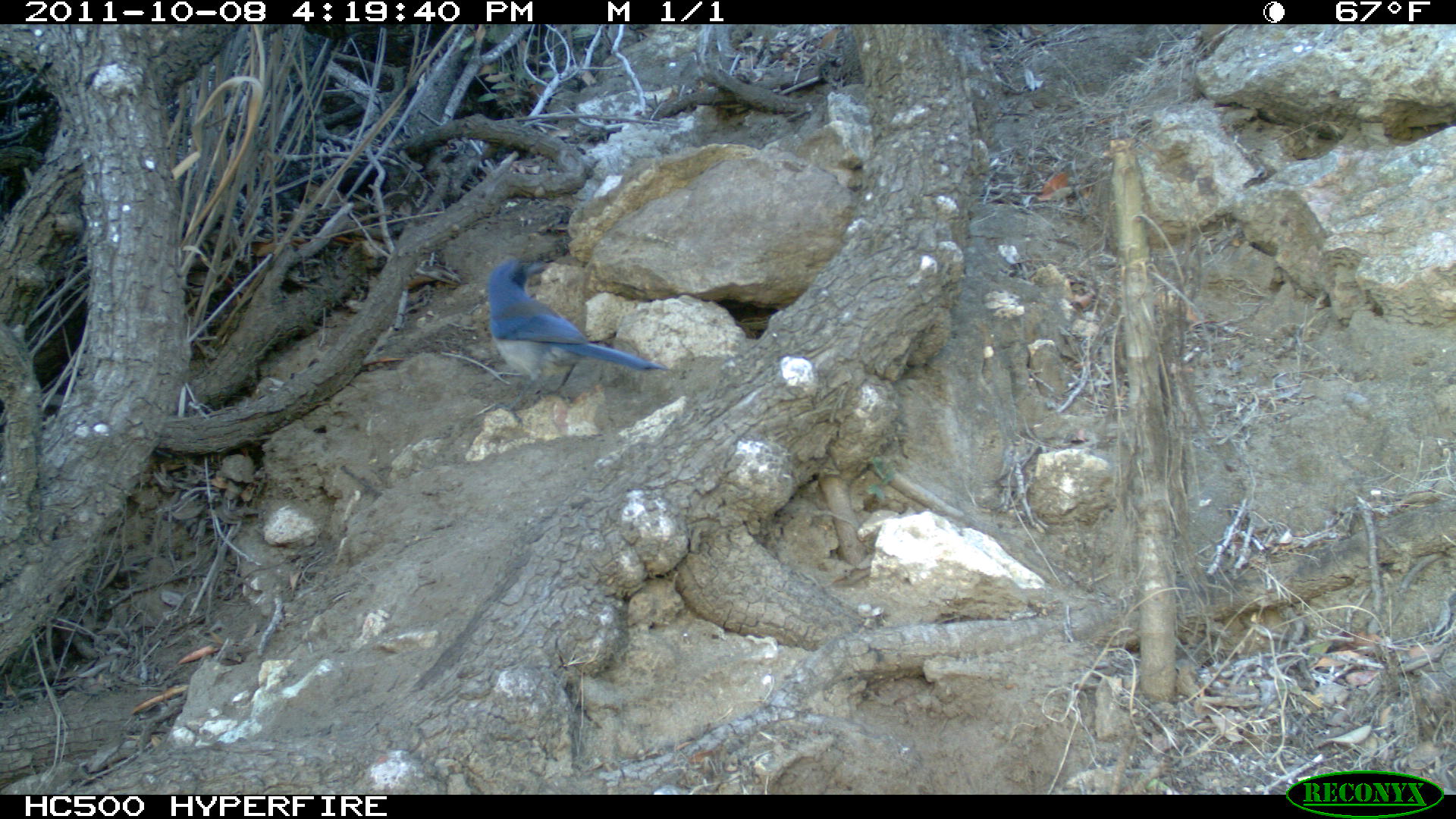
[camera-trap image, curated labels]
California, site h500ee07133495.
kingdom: Animalia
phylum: Chordata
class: Aves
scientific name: Aves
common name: bird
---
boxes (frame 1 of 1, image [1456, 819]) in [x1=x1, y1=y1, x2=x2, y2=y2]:
bird: [x1=485, y1=253, x2=670, y2=427]